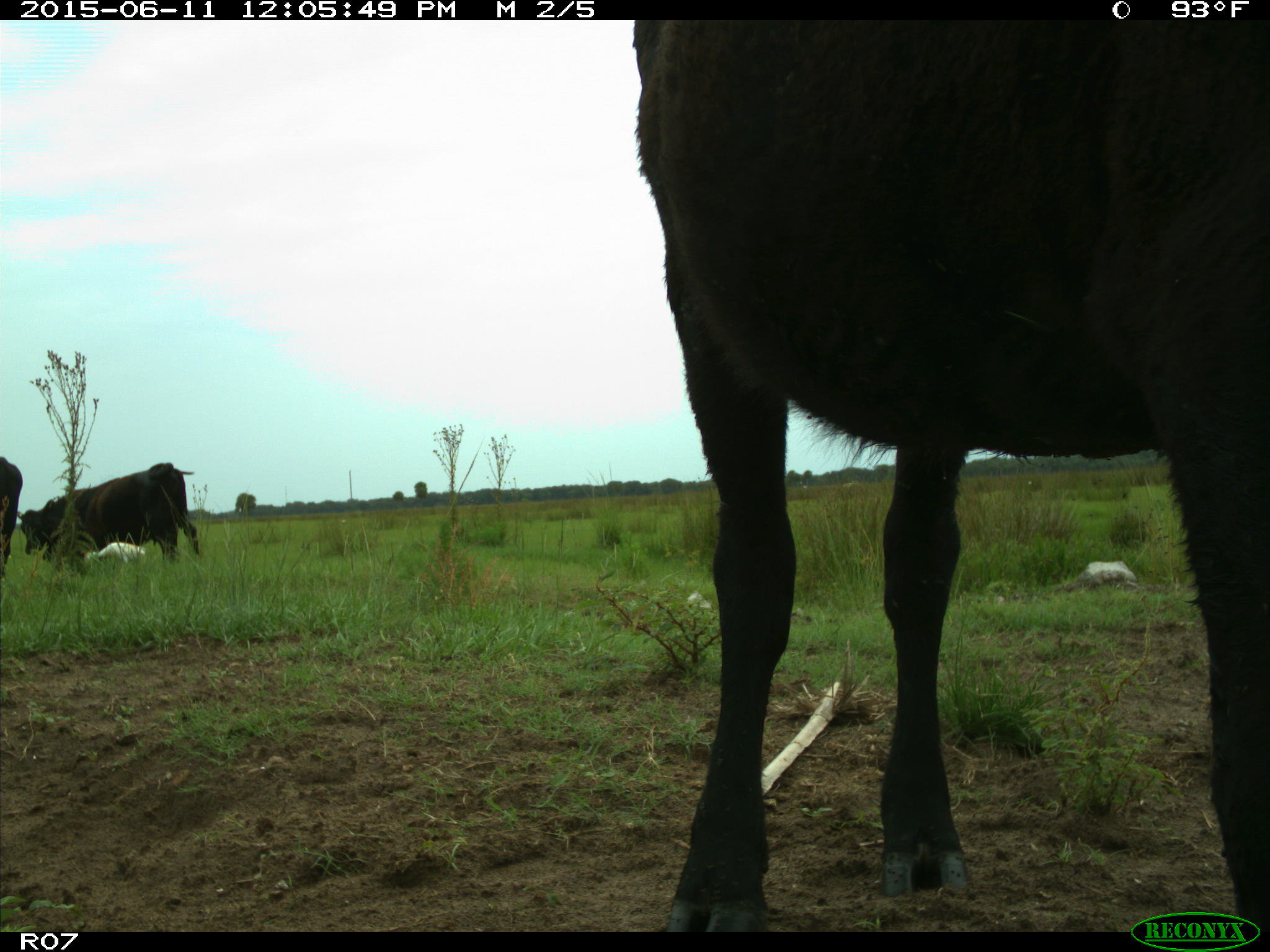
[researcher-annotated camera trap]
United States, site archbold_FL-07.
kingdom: Animalia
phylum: Chordata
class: Mammalia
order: Artiodactyla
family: Bovidae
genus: Bos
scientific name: Bos taurus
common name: domestic cow